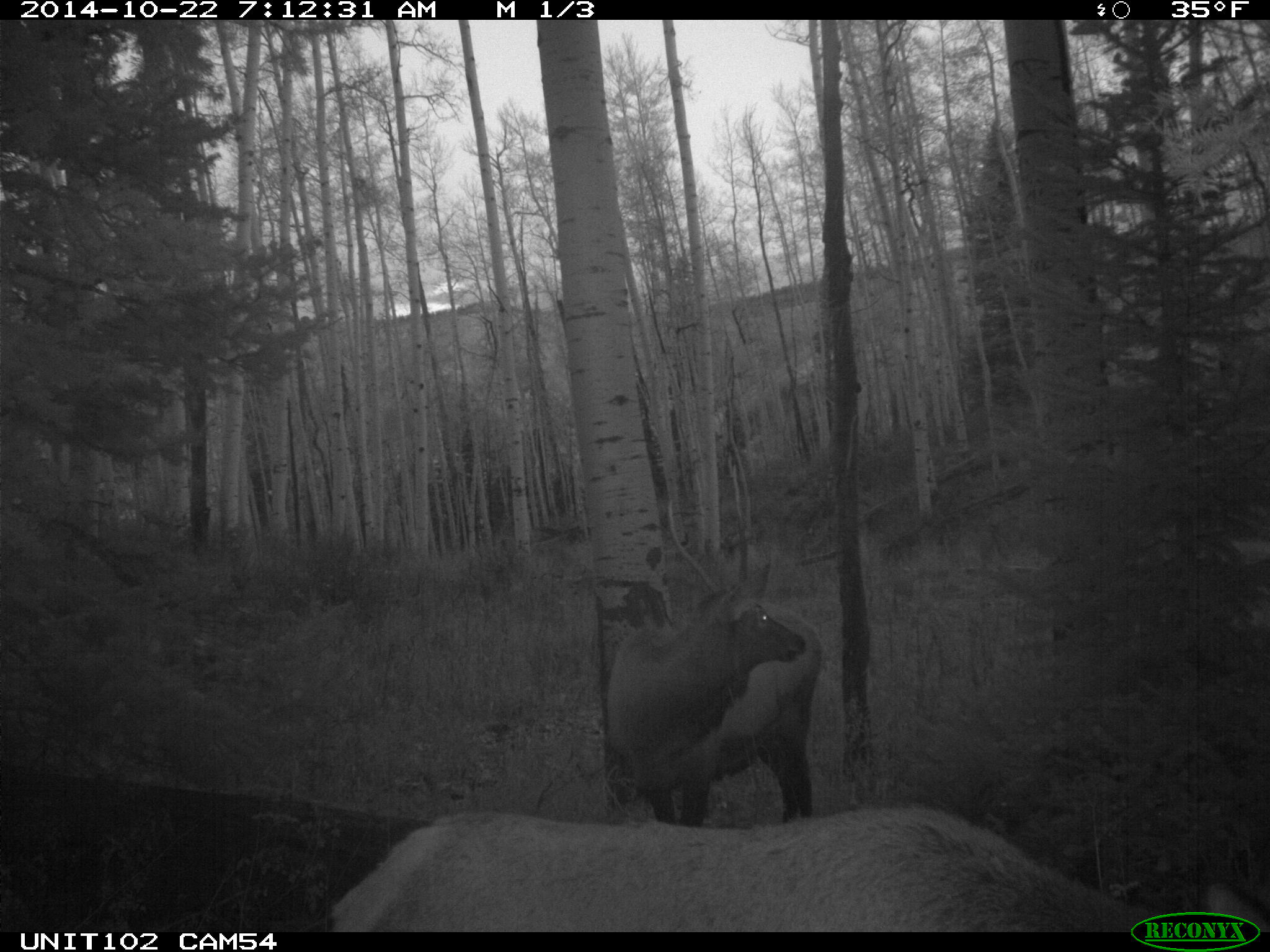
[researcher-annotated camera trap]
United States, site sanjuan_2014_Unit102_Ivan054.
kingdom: Animalia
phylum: Chordata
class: Mammalia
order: Artiodactyla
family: Cervidae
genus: Cervus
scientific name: Cervus elaphus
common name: red deer